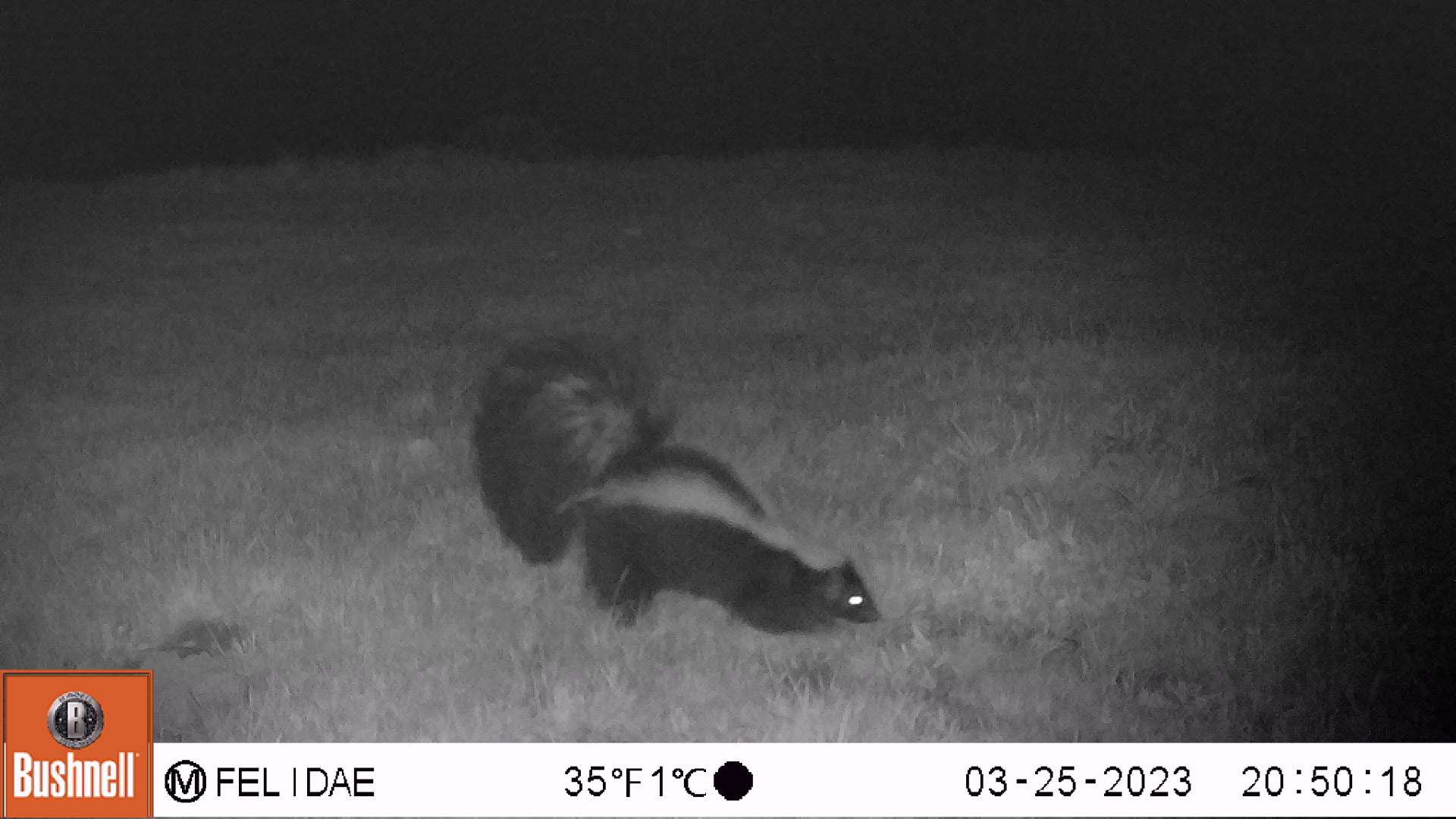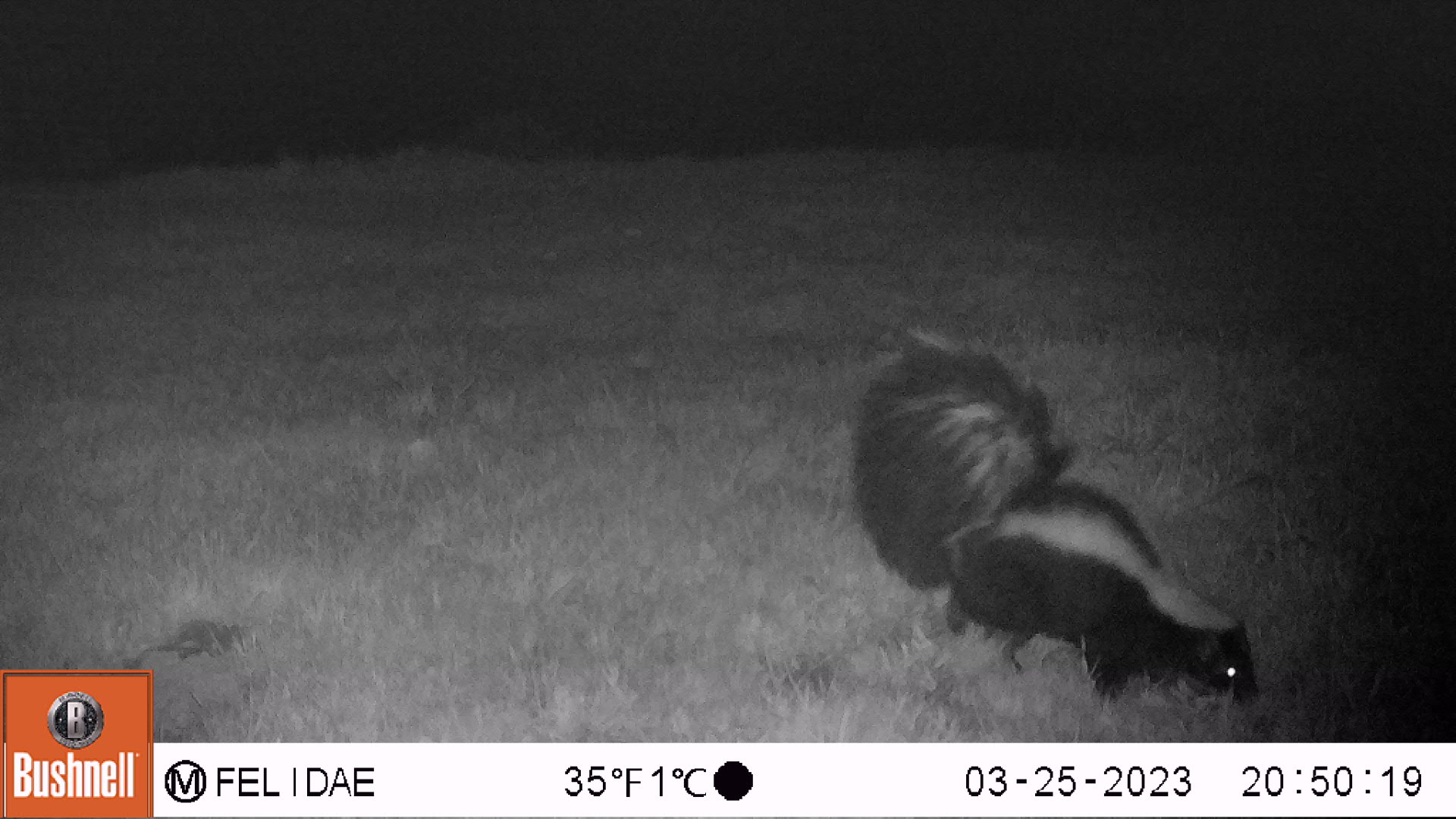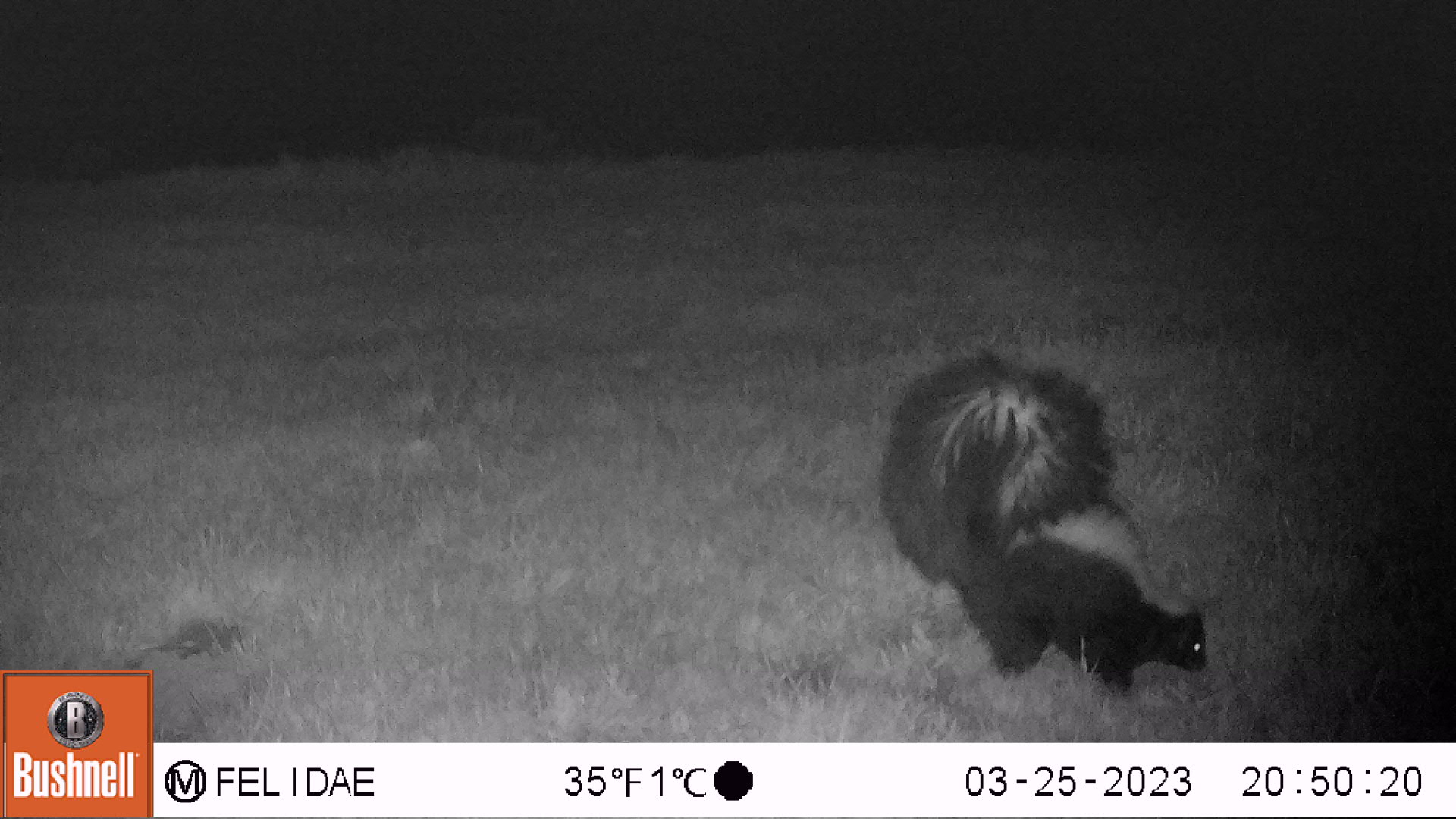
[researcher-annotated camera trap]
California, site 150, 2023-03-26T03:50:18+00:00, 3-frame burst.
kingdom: Animalia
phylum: Chordata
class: Mammalia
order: Carnivora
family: Mephitidae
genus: Mephitis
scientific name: Mephitis mephitis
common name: striped skunk